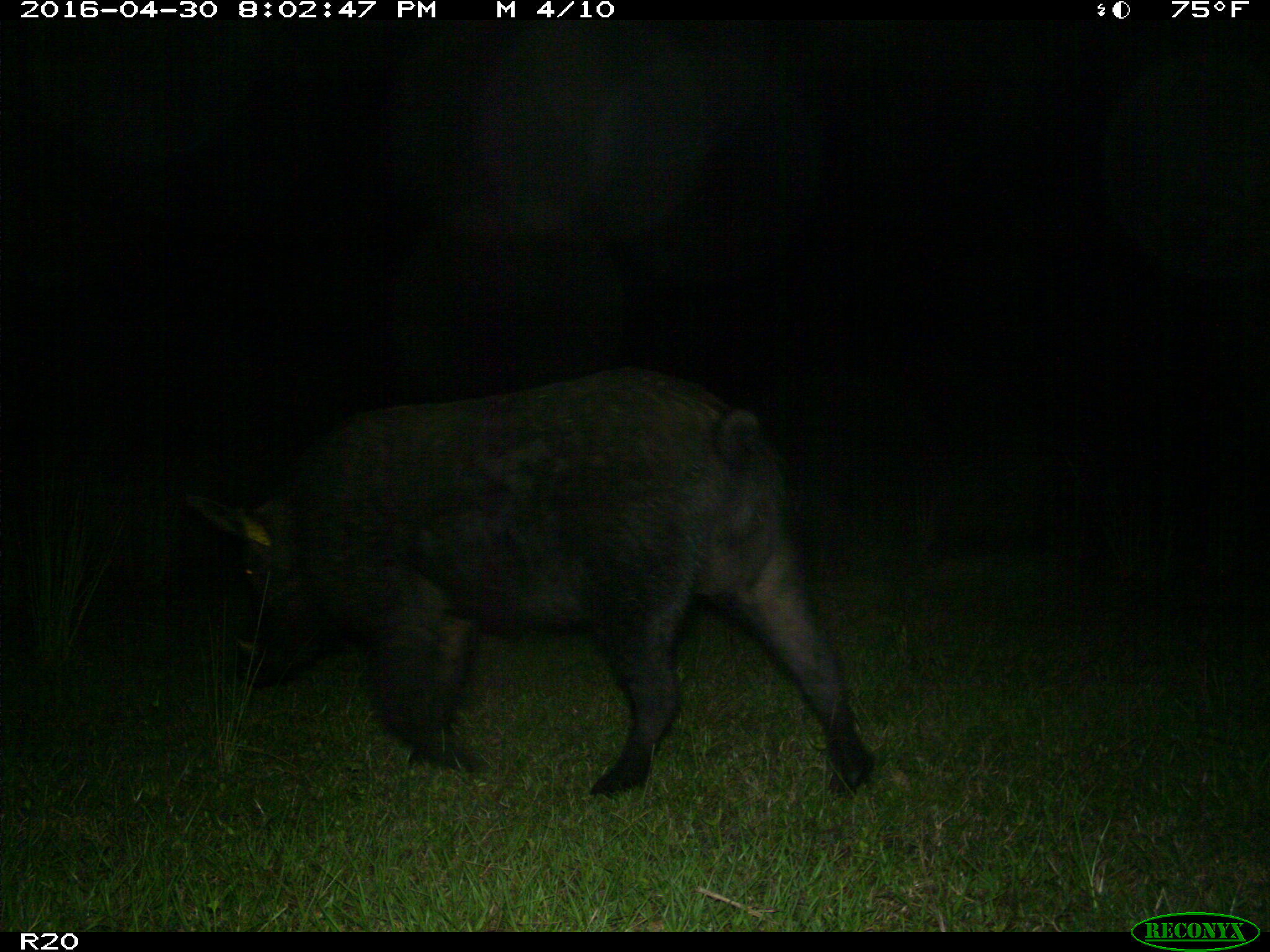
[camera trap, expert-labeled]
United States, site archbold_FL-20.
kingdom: Animalia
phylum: Chordata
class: Mammalia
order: Artiodactyla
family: Suidae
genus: Sus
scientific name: Sus scrofa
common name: wild boar